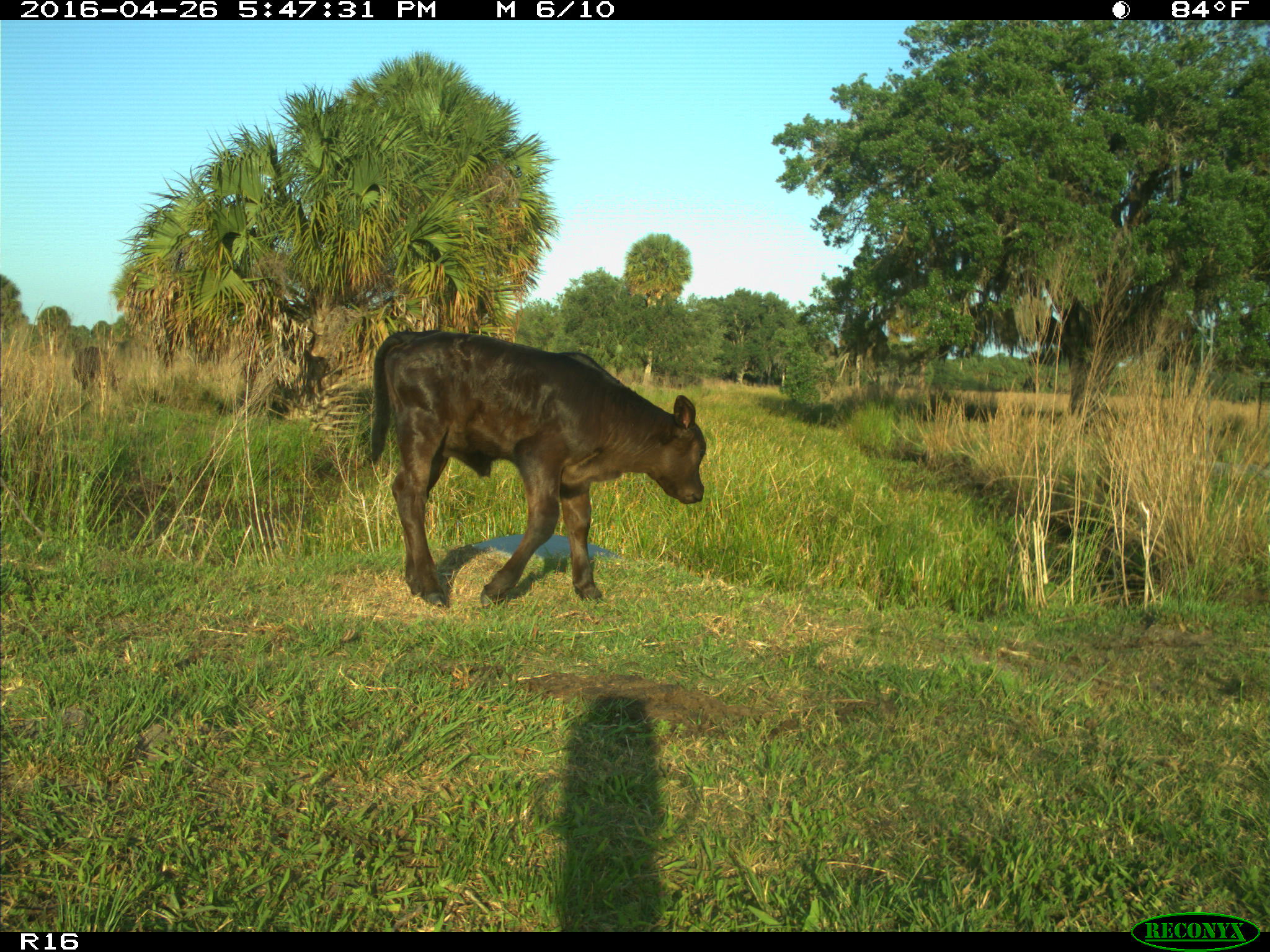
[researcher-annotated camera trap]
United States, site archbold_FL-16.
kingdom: Animalia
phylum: Chordata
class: Mammalia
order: Artiodactyla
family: Bovidae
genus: Bos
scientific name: Bos taurus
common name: domestic cow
Bos taurus (domestic cow).